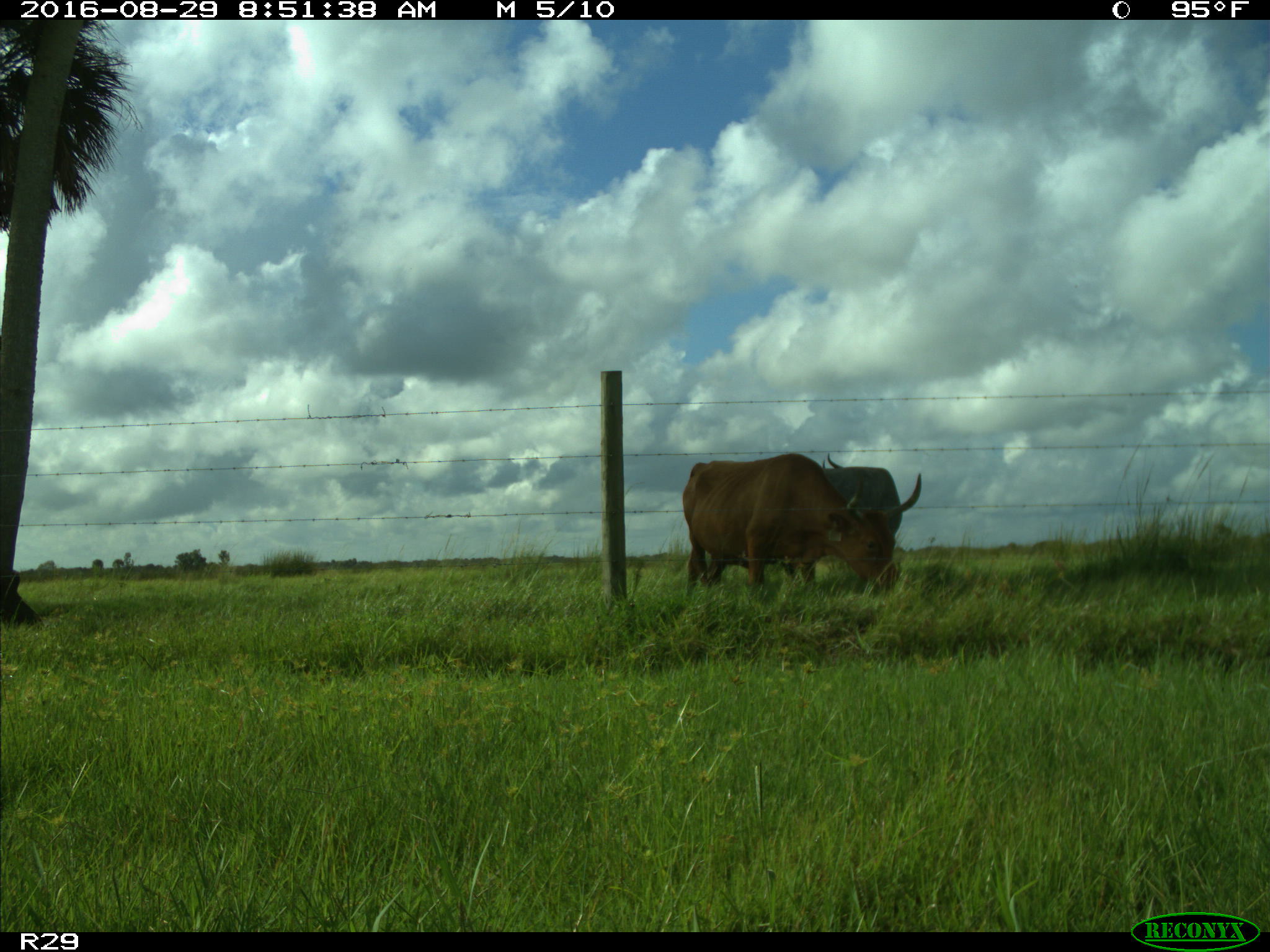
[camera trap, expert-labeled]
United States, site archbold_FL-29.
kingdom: Animalia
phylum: Chordata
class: Mammalia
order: Artiodactyla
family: Bovidae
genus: Bos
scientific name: Bos taurus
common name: domestic cow